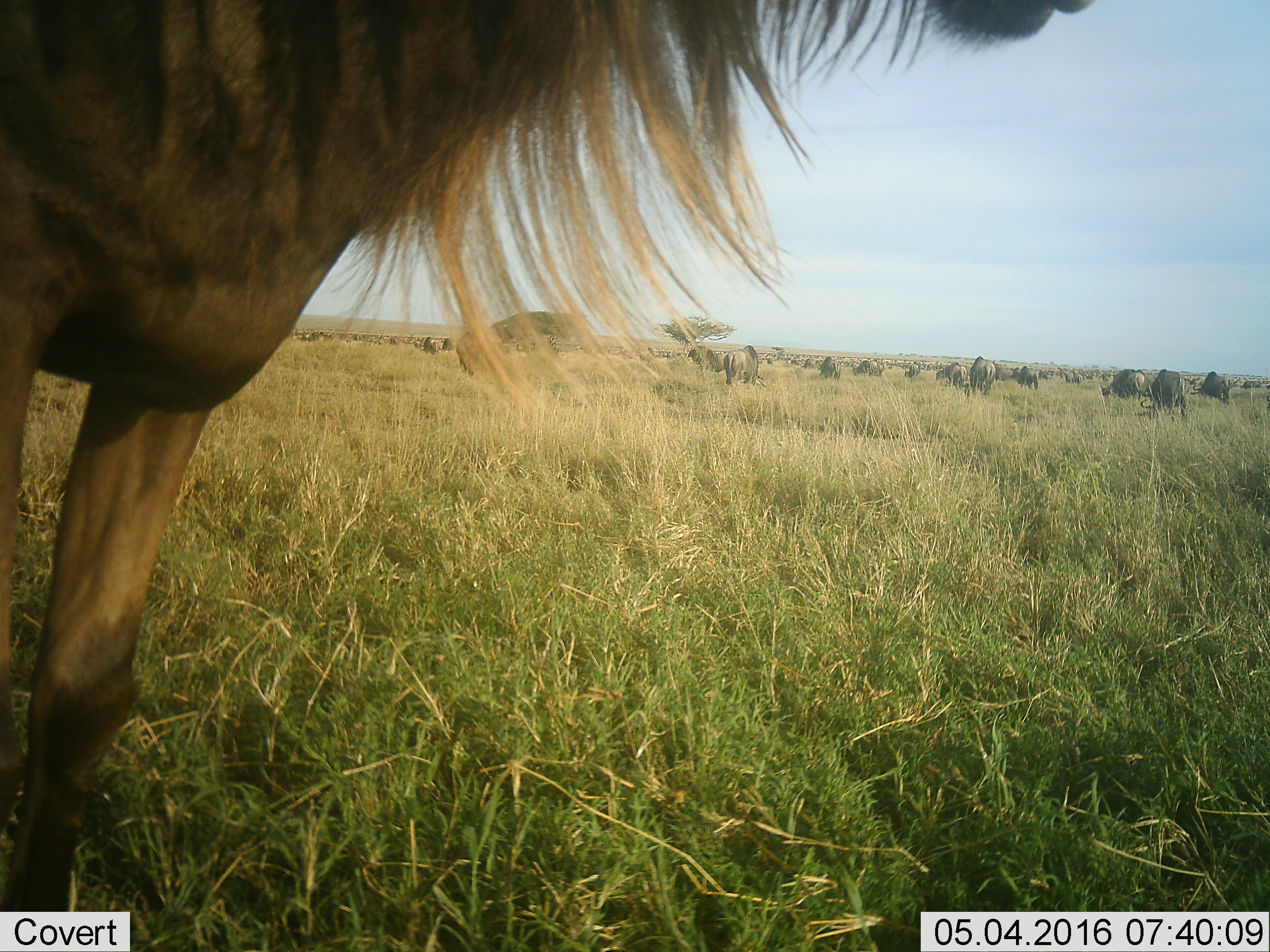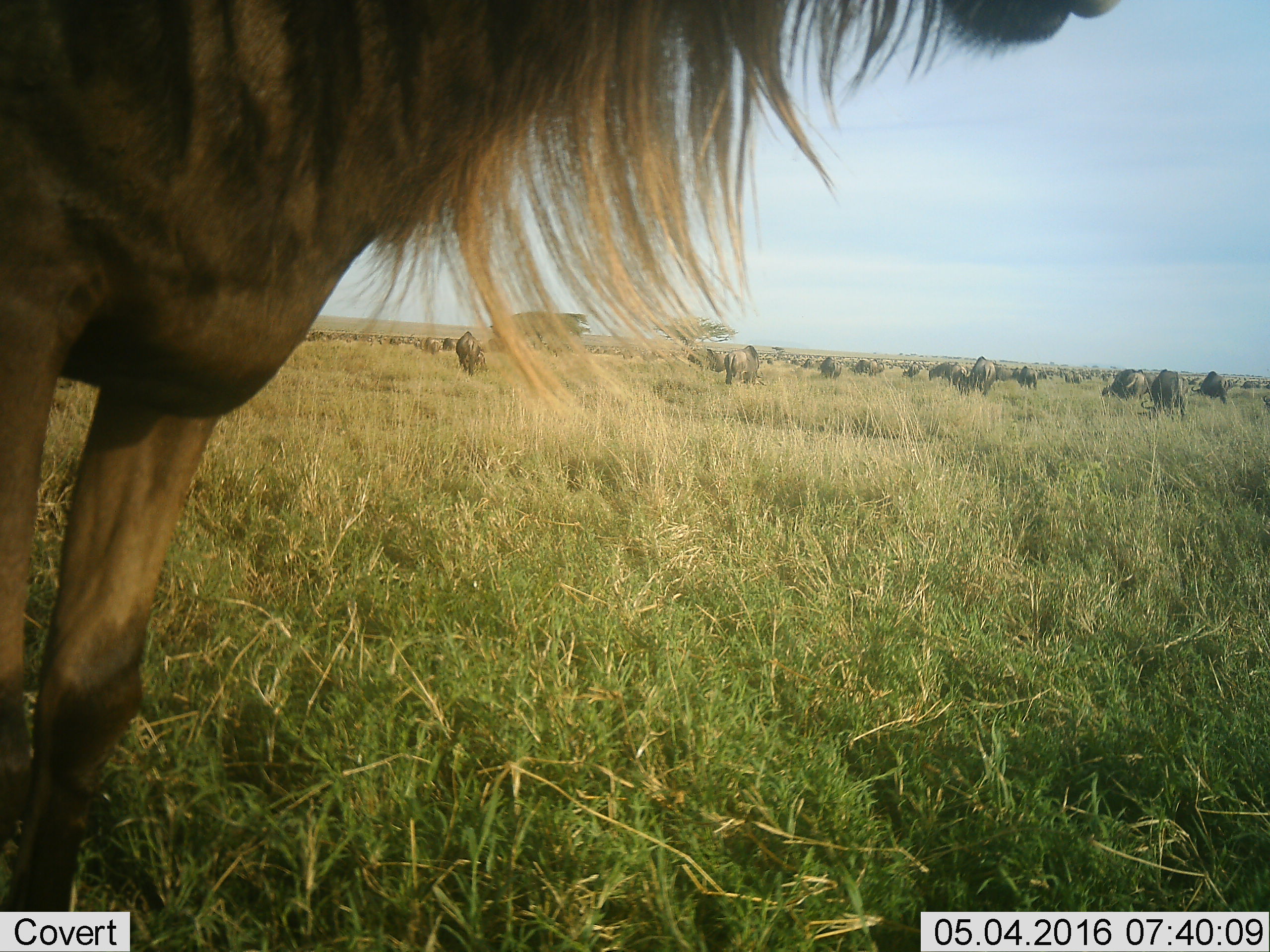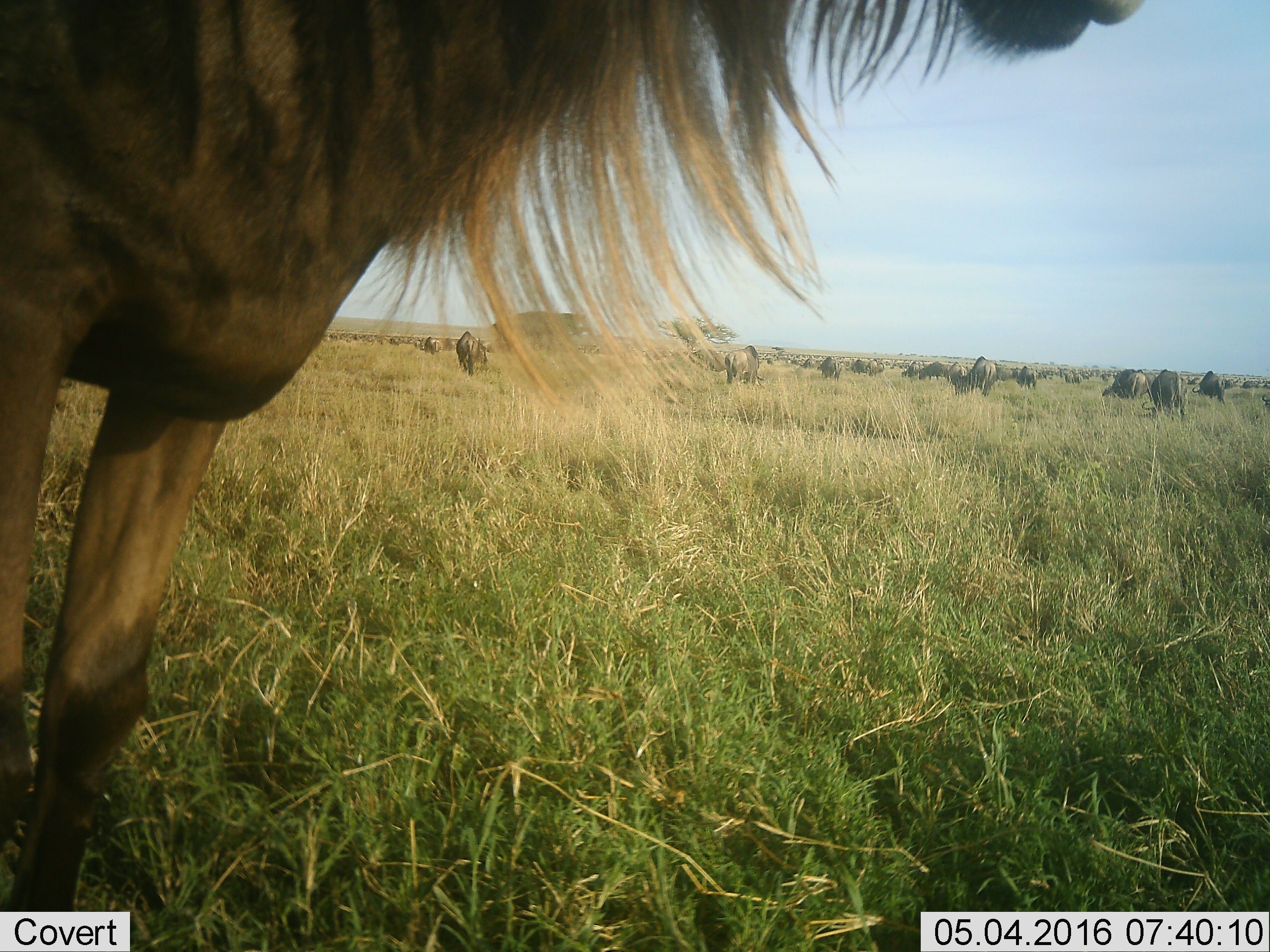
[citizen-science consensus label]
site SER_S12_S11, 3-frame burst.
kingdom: Animalia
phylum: Chordata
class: Mammalia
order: Artiodactyla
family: Bovidae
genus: Connochaetes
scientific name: Connochaetes taurinus taurinus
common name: blue wildebeest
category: wildebeestblue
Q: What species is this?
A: Wildebeestblue (blue wildebeest) (Connochaetes taurinus taurinus).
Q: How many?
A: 51+.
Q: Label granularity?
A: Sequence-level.